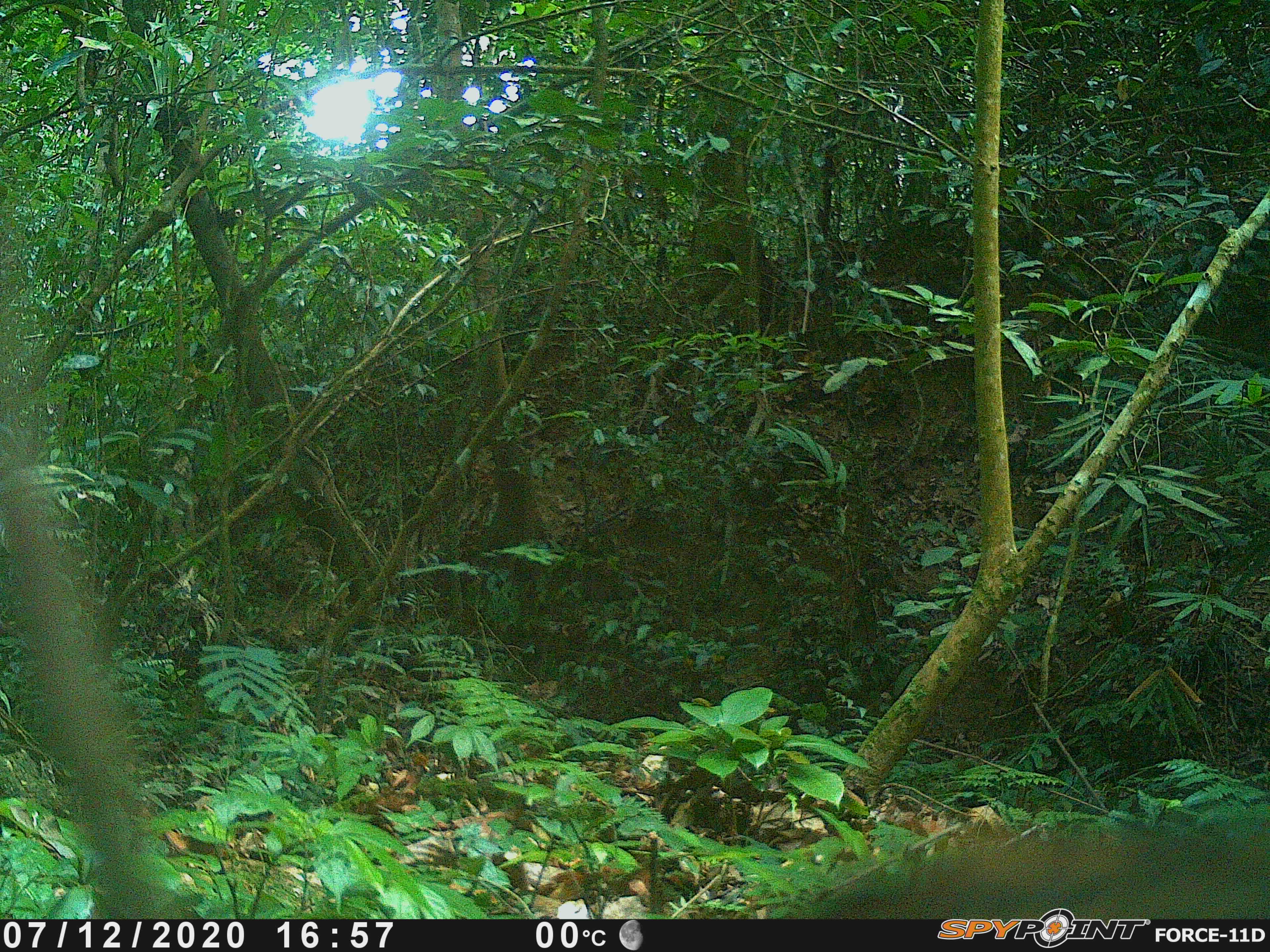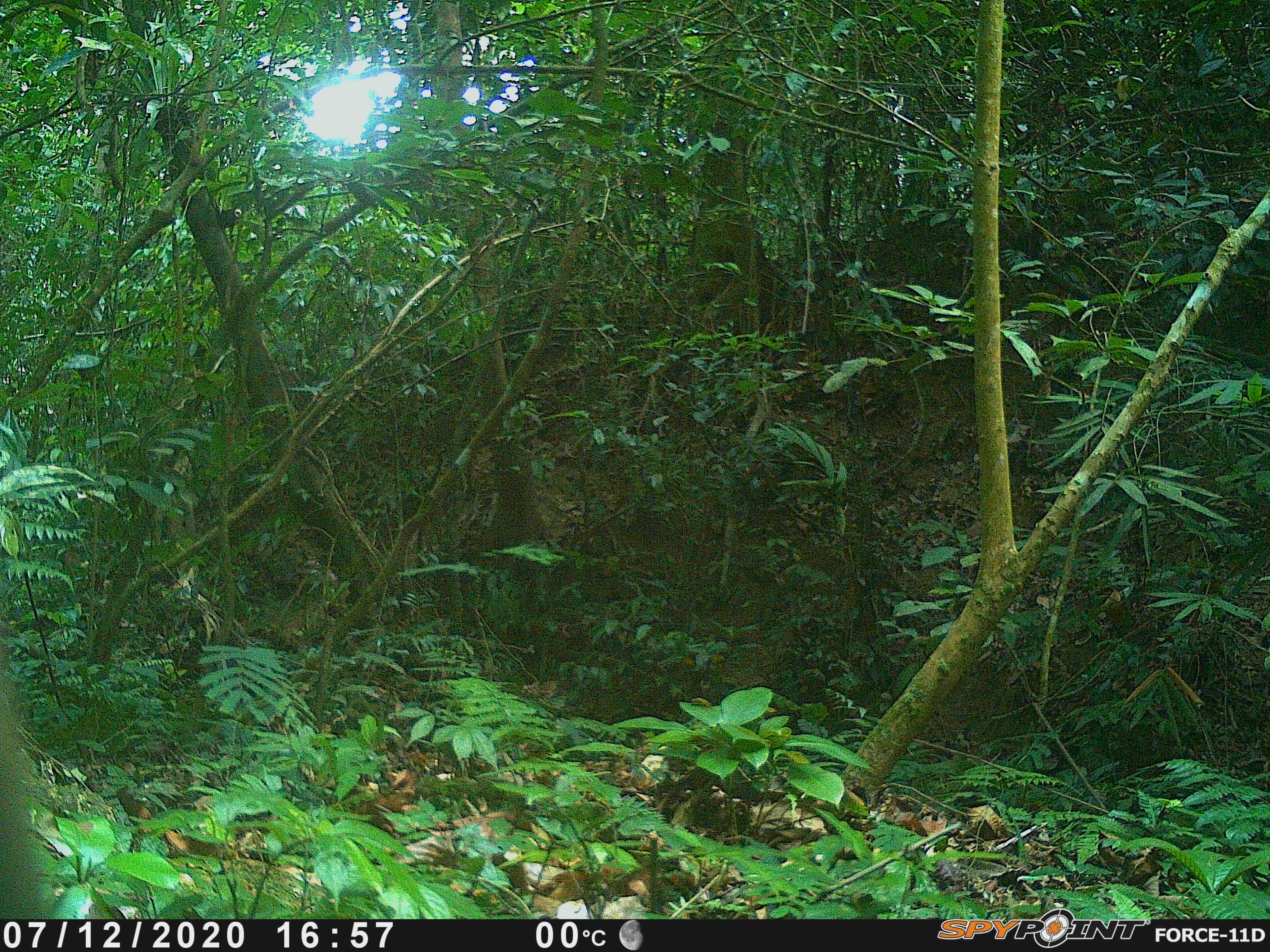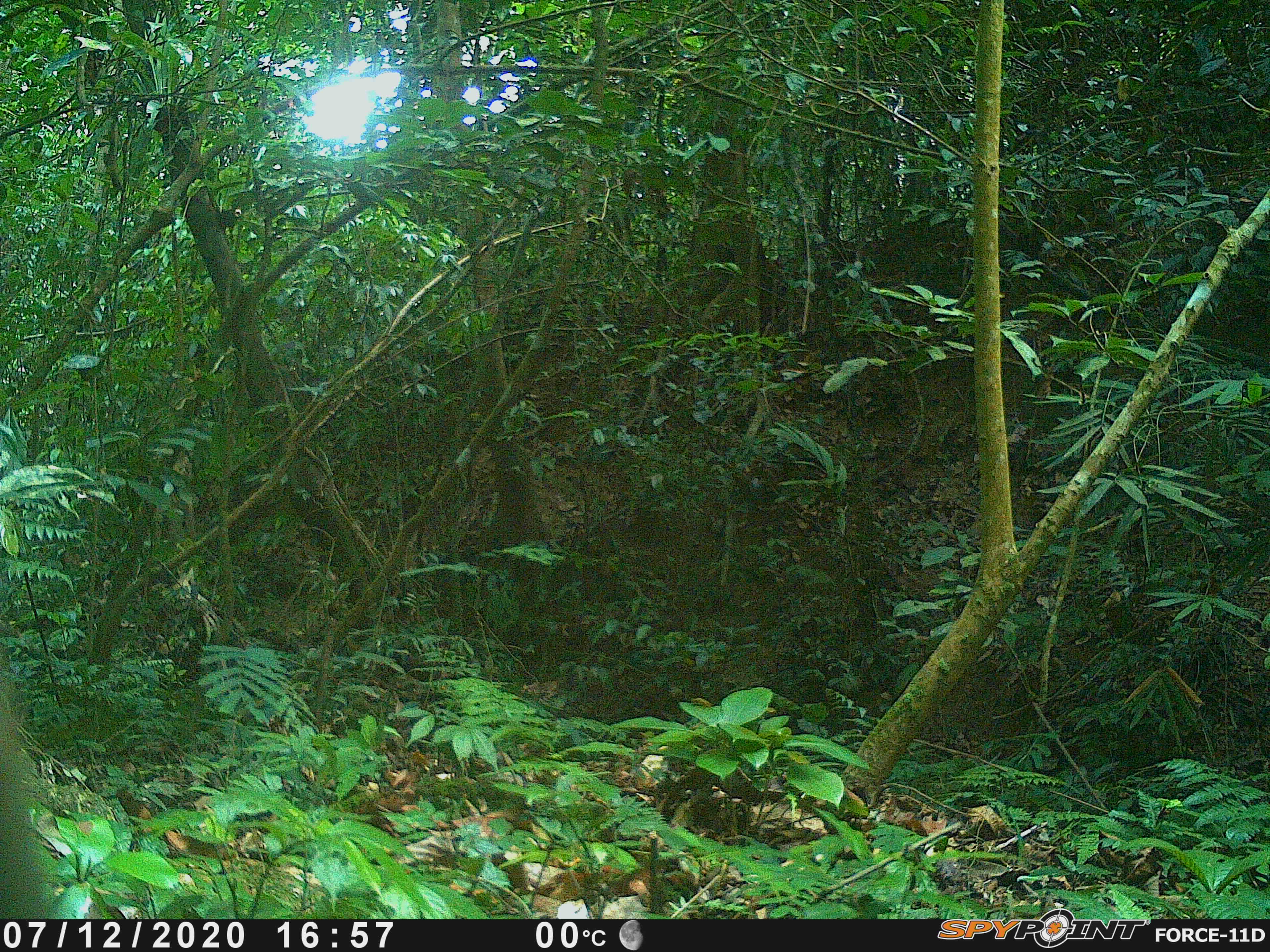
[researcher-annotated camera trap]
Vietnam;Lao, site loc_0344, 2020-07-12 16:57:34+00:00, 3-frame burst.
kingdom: Animalia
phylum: Chordata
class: Mammalia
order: Artiodactyla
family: Suidae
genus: Sus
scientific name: Sus scrofa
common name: eurasian wild pig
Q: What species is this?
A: Eurasian wild pig (Sus scrofa).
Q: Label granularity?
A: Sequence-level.